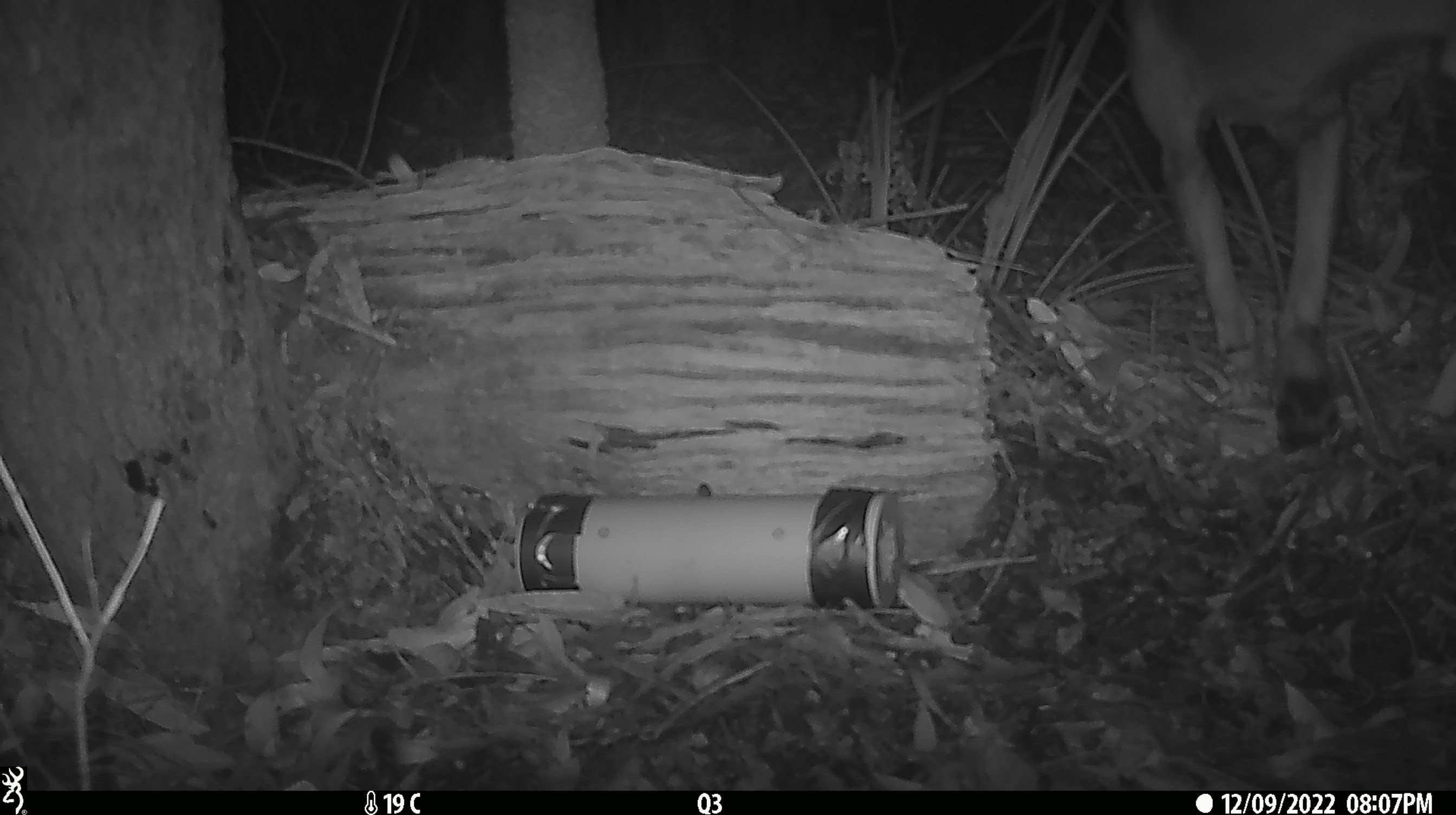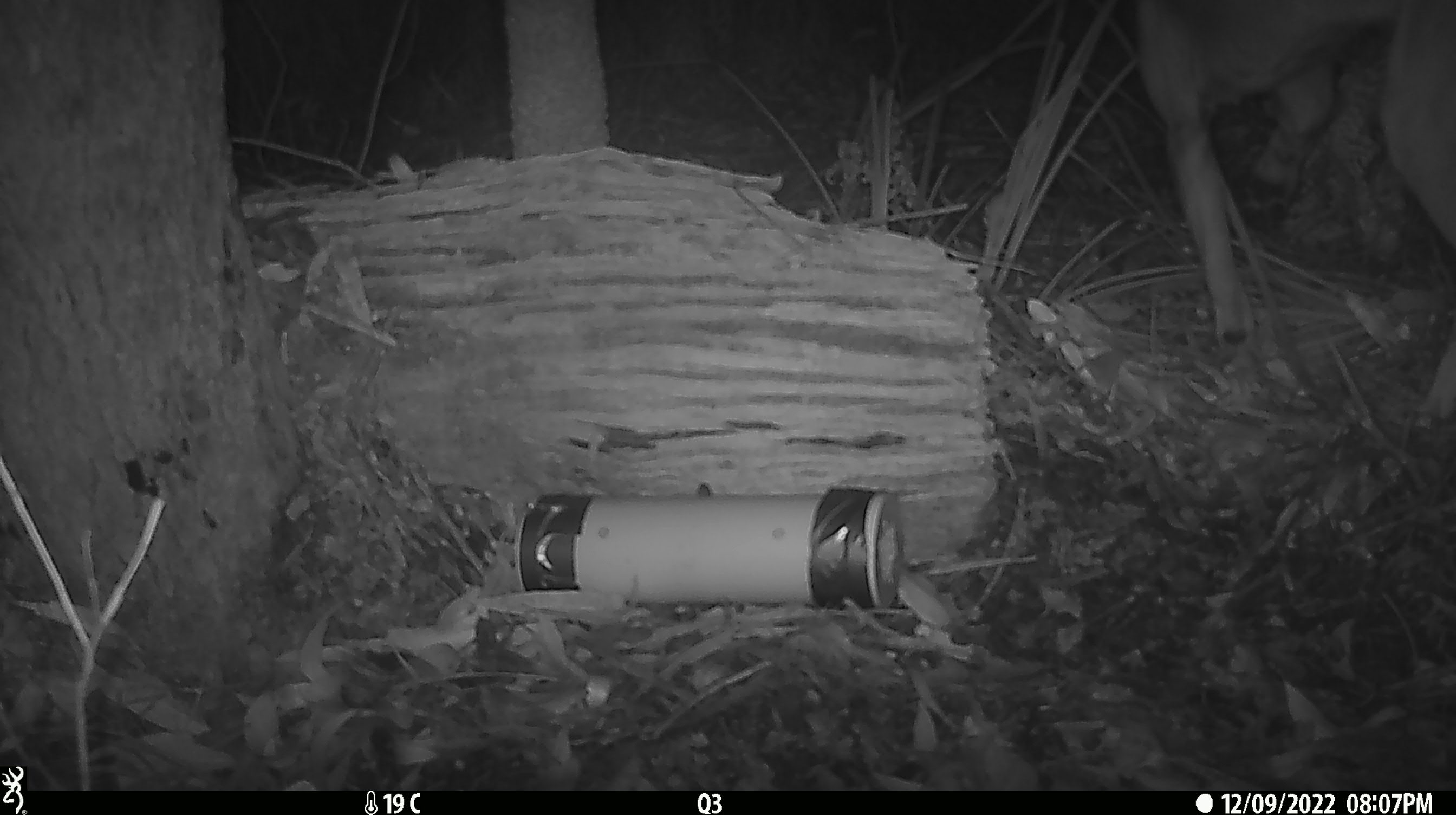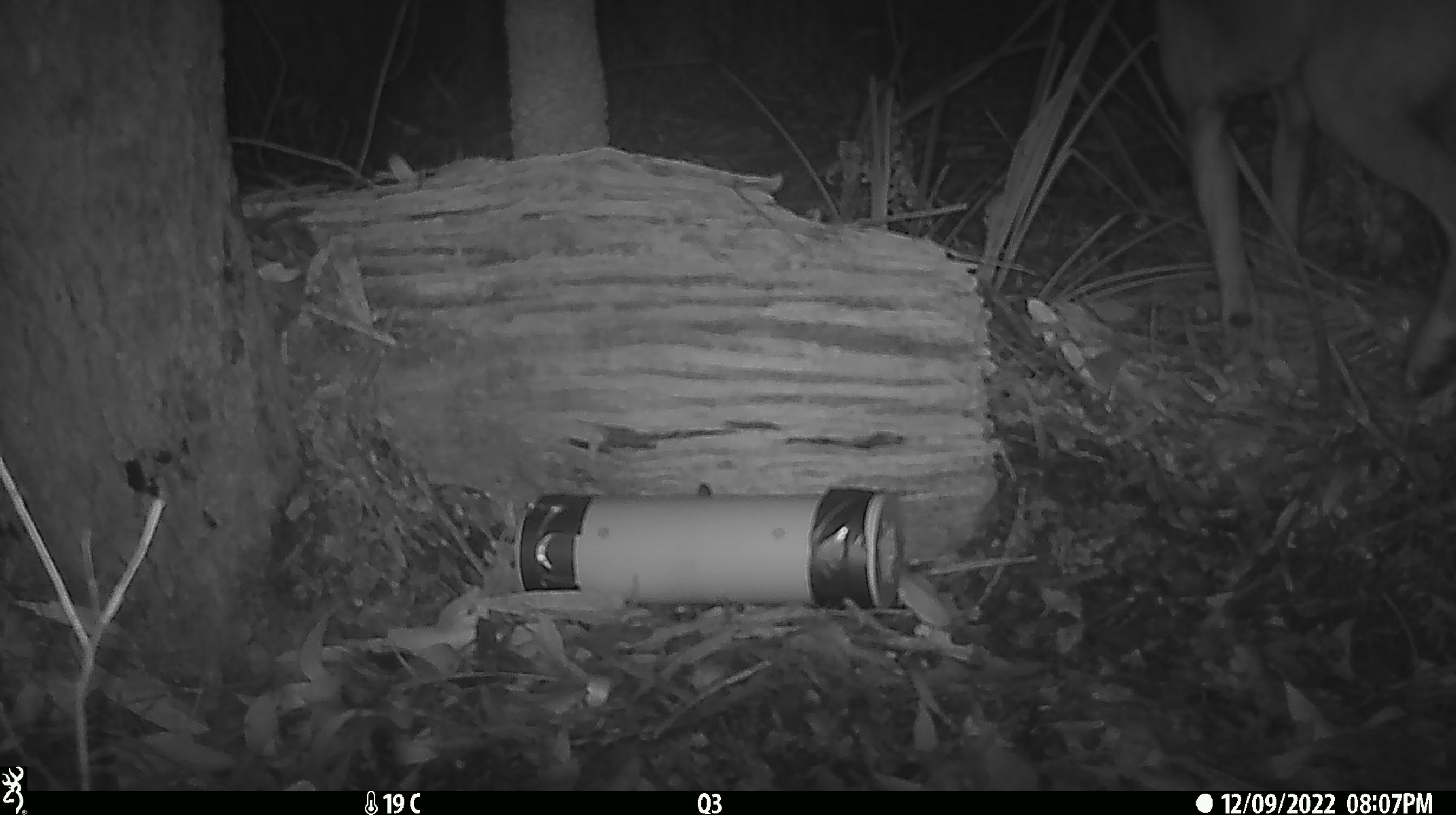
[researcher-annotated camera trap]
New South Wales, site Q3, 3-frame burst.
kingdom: Animalia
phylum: Chordata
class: Mammalia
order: Carnivora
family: Canidae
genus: Canis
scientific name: Canis familiaris dingo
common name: dingo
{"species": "dingo (Canis familiaris dingo)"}